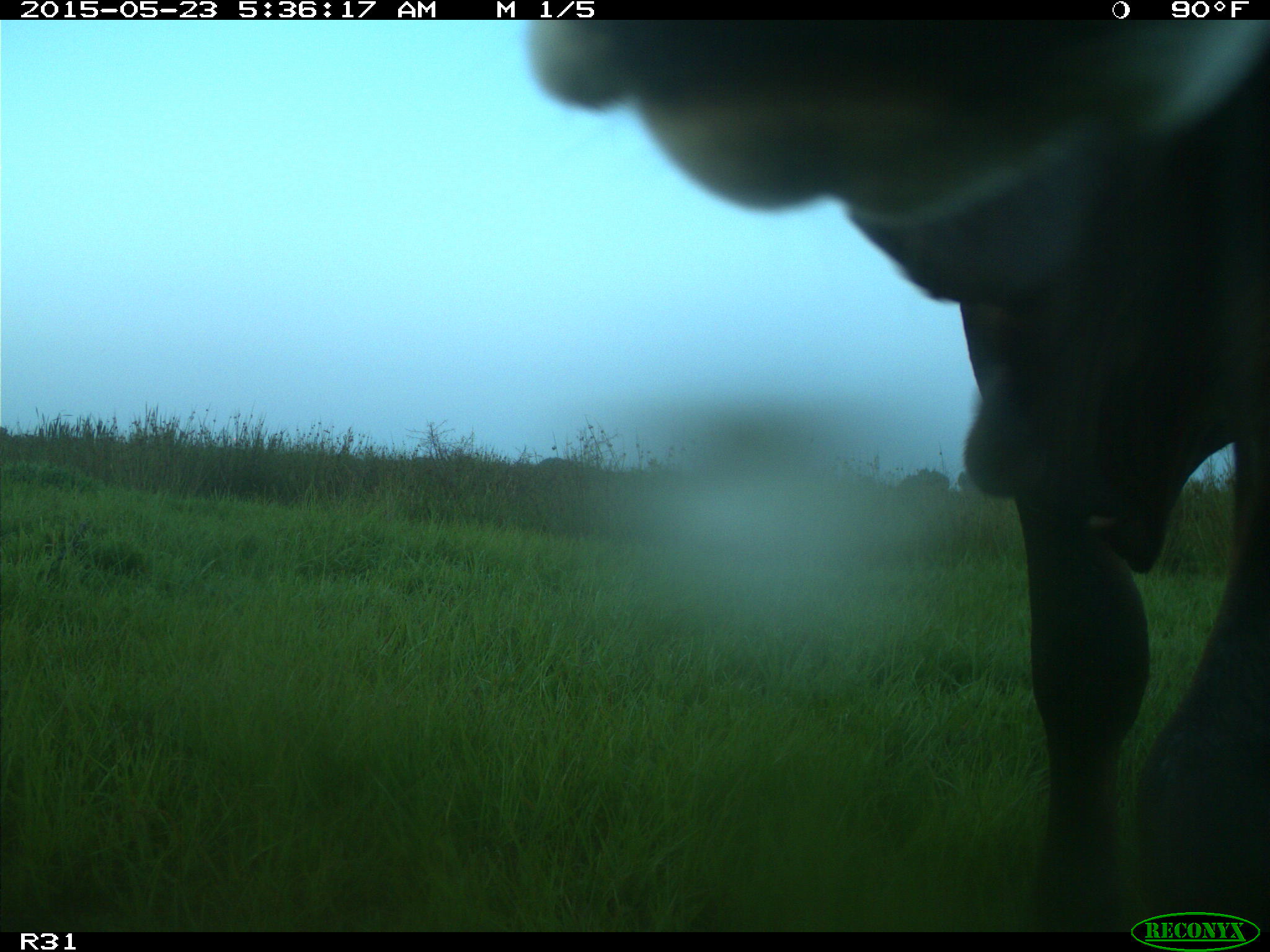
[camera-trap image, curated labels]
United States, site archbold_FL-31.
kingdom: Animalia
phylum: Chordata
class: Mammalia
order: Artiodactyla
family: Bovidae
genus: Bos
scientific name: Bos taurus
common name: domestic cow